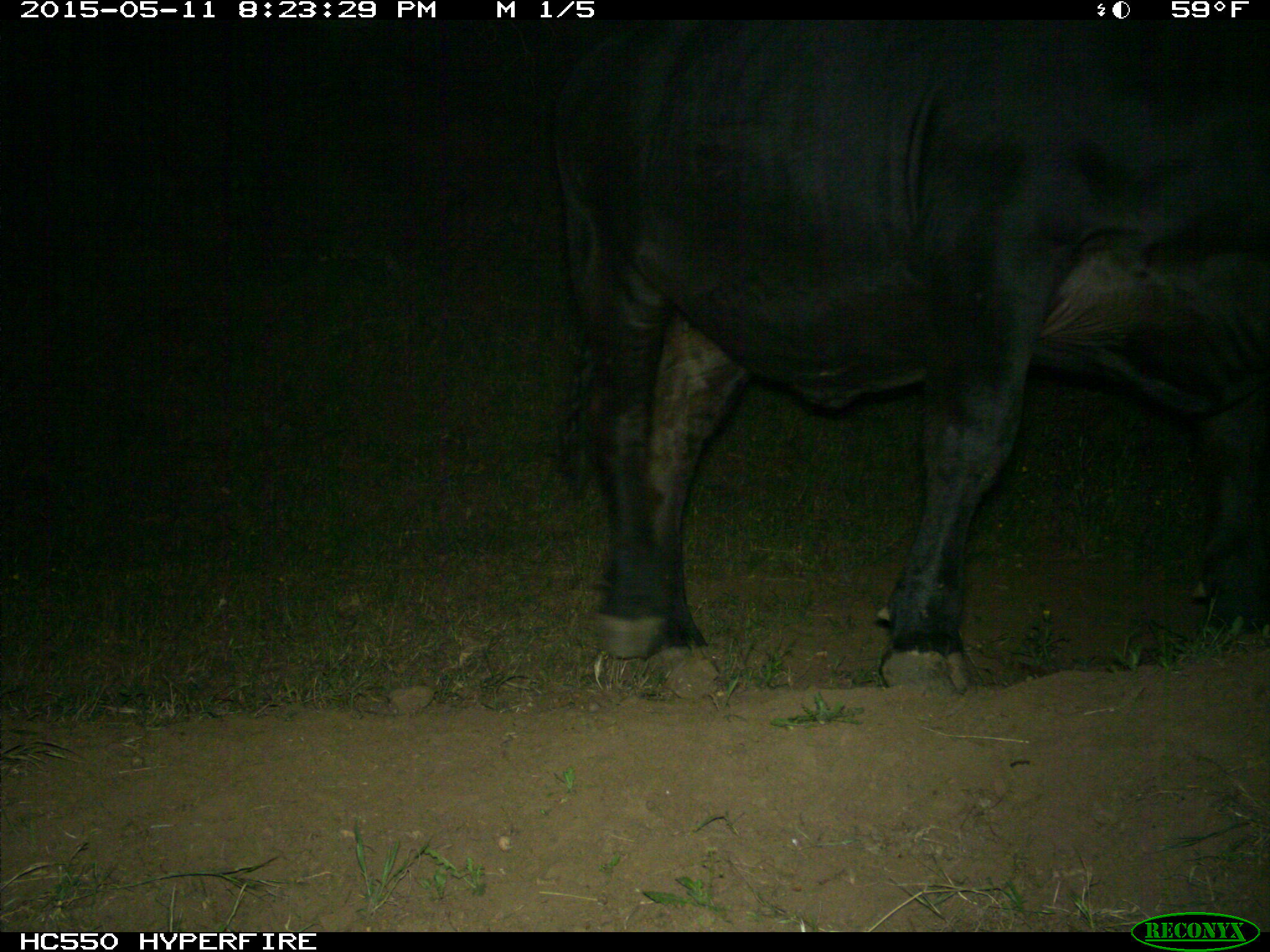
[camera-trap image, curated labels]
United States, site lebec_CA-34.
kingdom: Animalia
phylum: Chordata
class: Mammalia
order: Artiodactyla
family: Bovidae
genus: Bos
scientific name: Bos taurus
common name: domestic cow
Bos taurus (domestic cow).